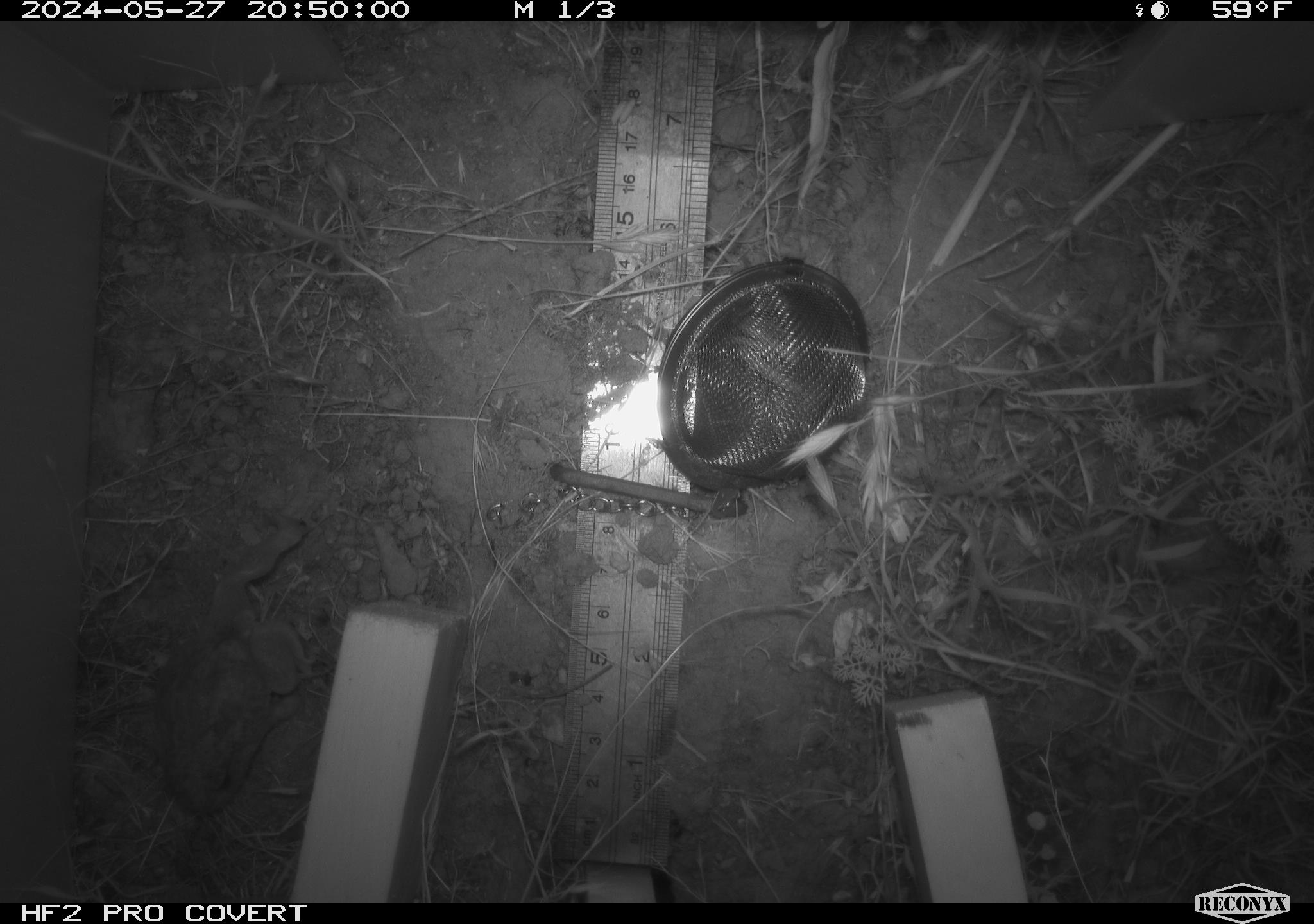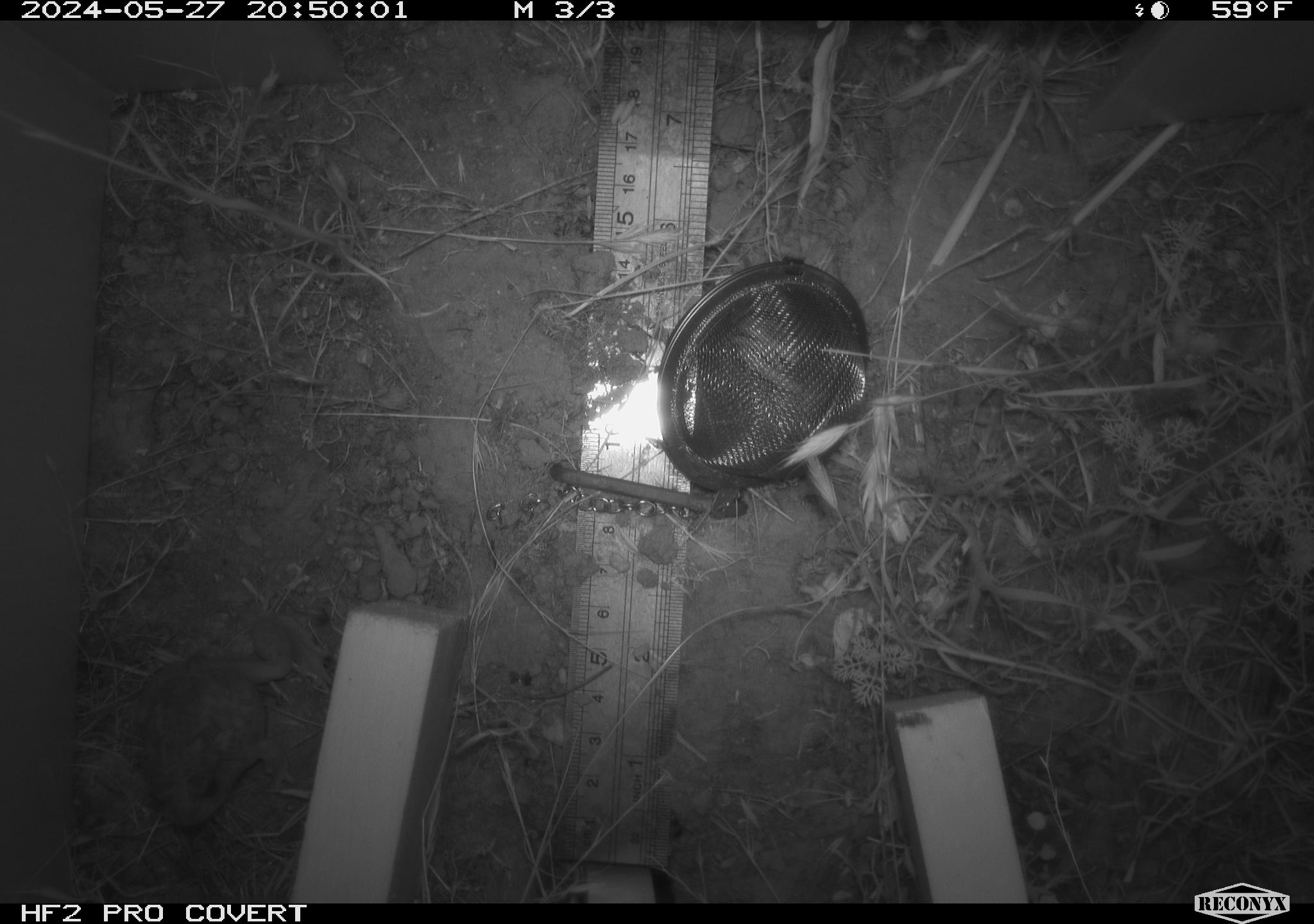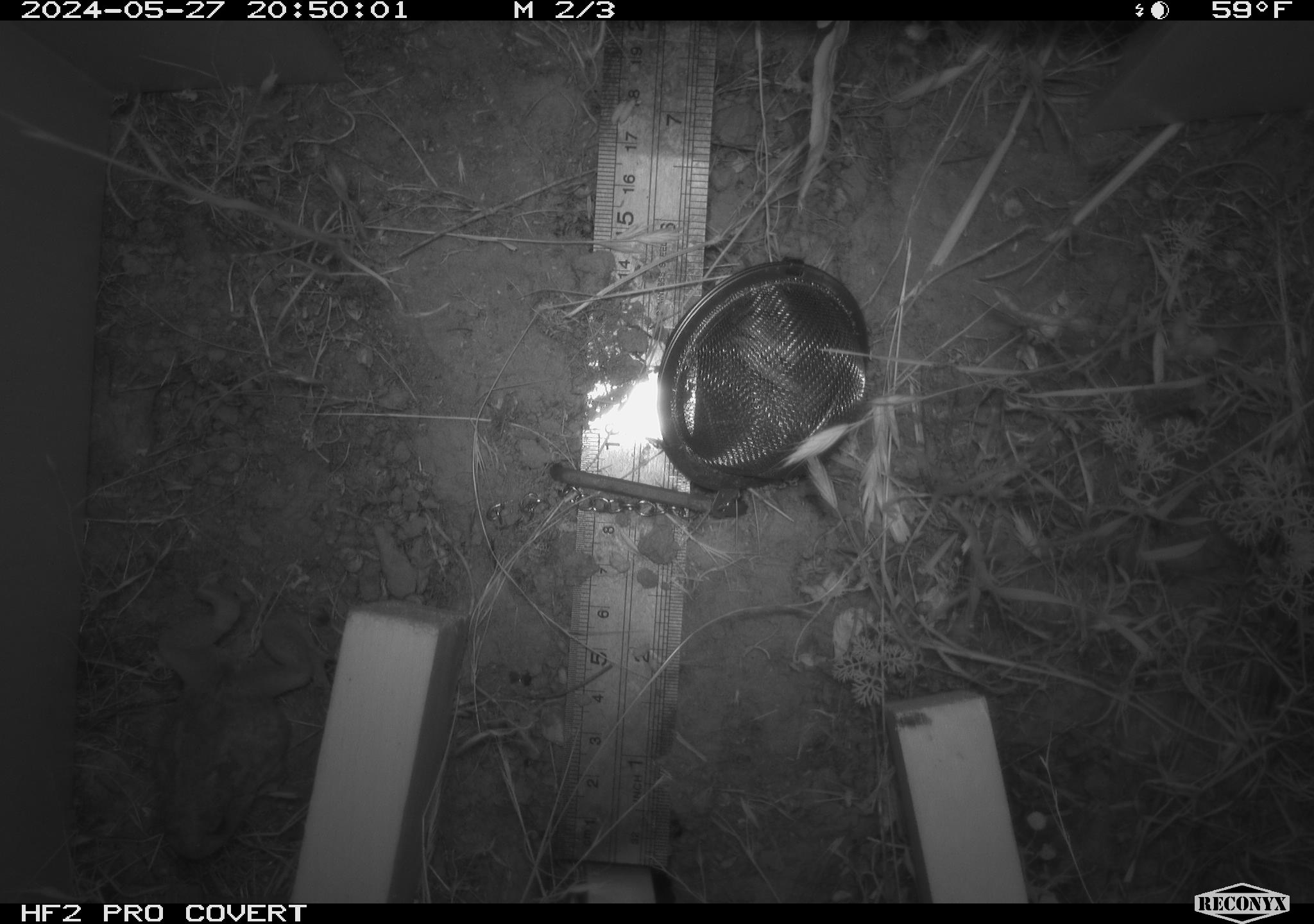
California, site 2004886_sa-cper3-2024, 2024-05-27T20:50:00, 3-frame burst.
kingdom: Animalia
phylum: Chordata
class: Amphibia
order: Anura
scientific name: Anura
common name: frogs